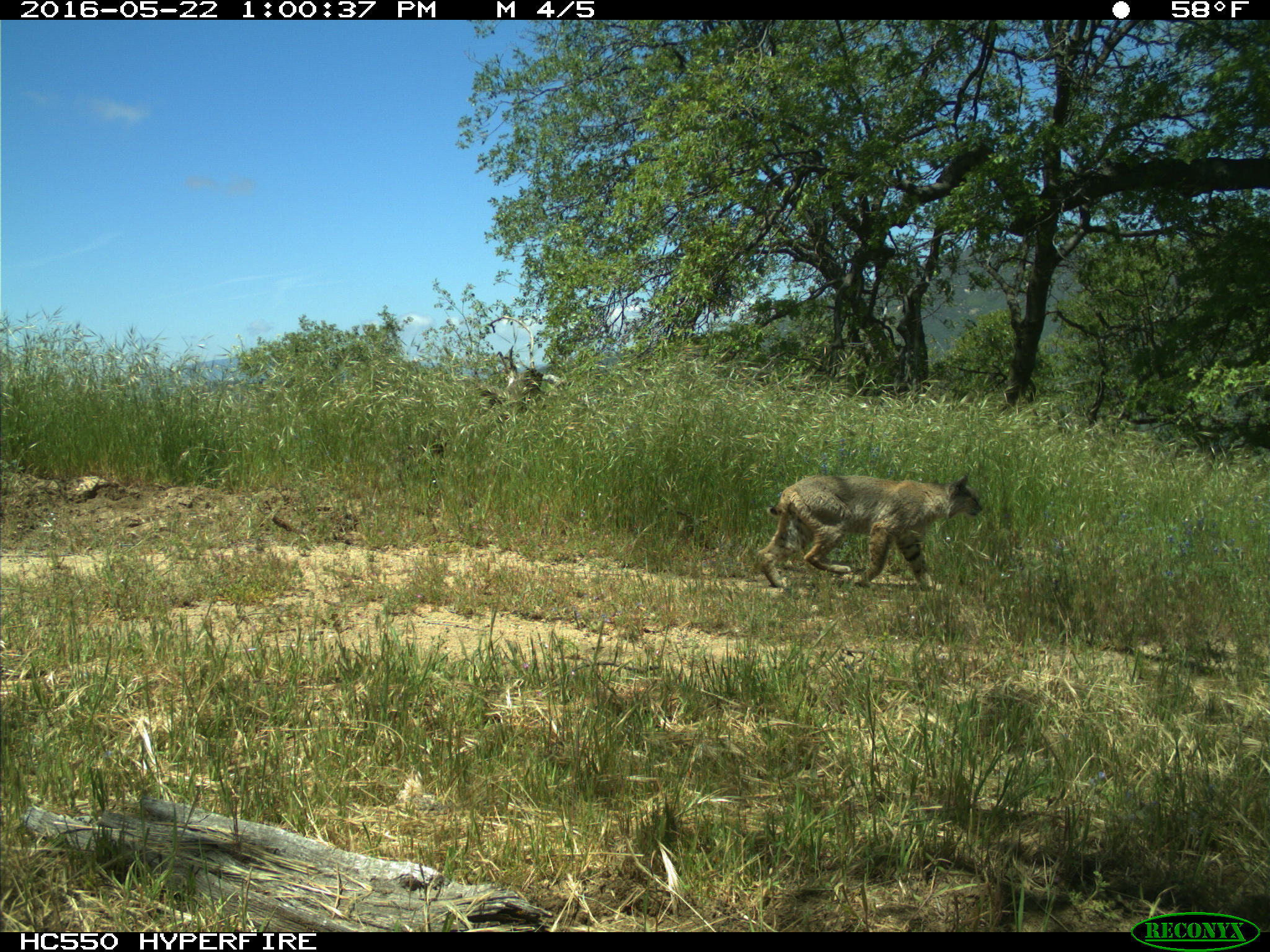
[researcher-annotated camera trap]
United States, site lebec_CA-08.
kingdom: Animalia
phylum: Chordata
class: Mammalia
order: Carnivora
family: Felidae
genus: Lynx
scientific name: Lynx rufus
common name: bobcat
Lynx rufus (bobcat).